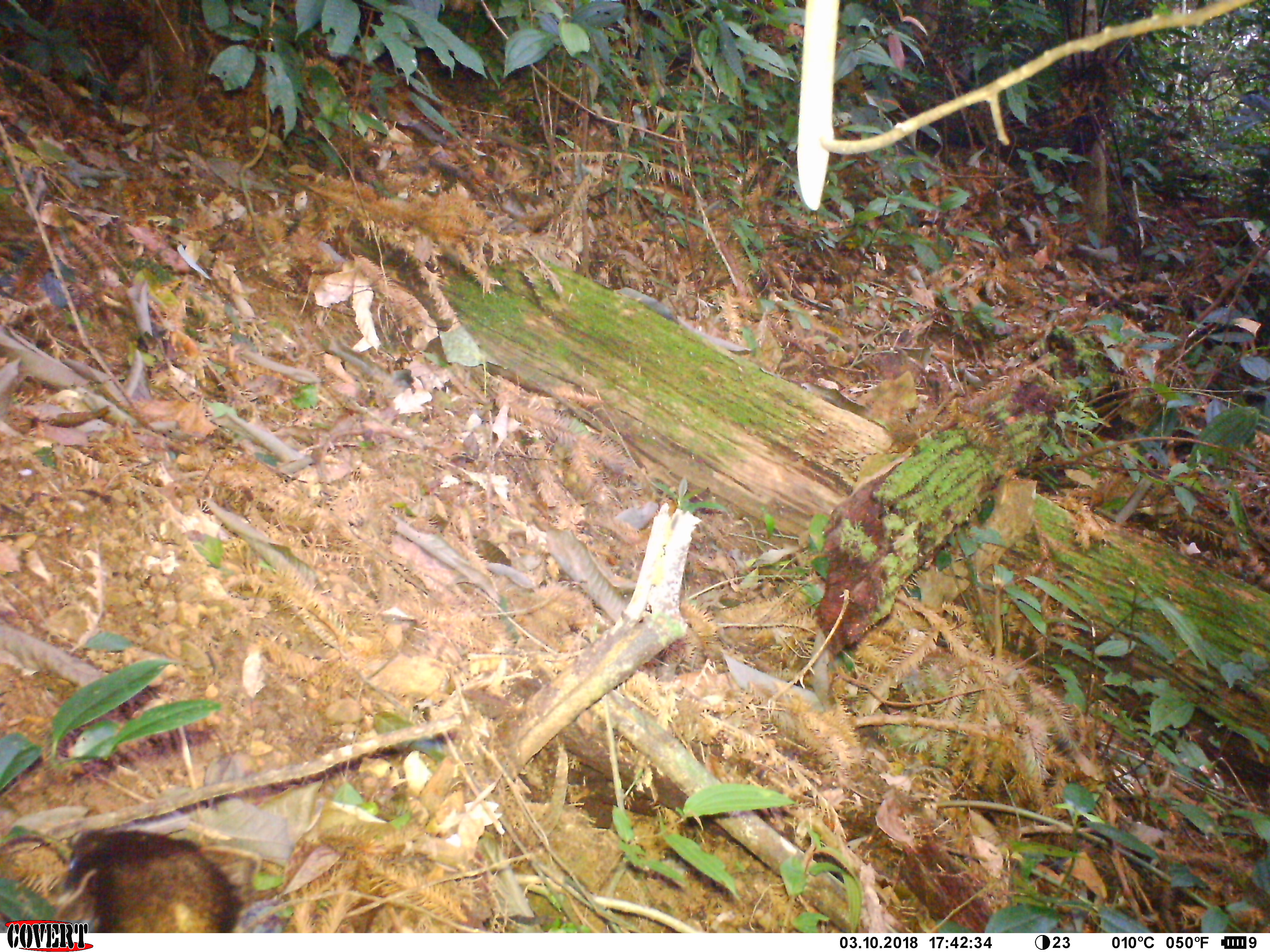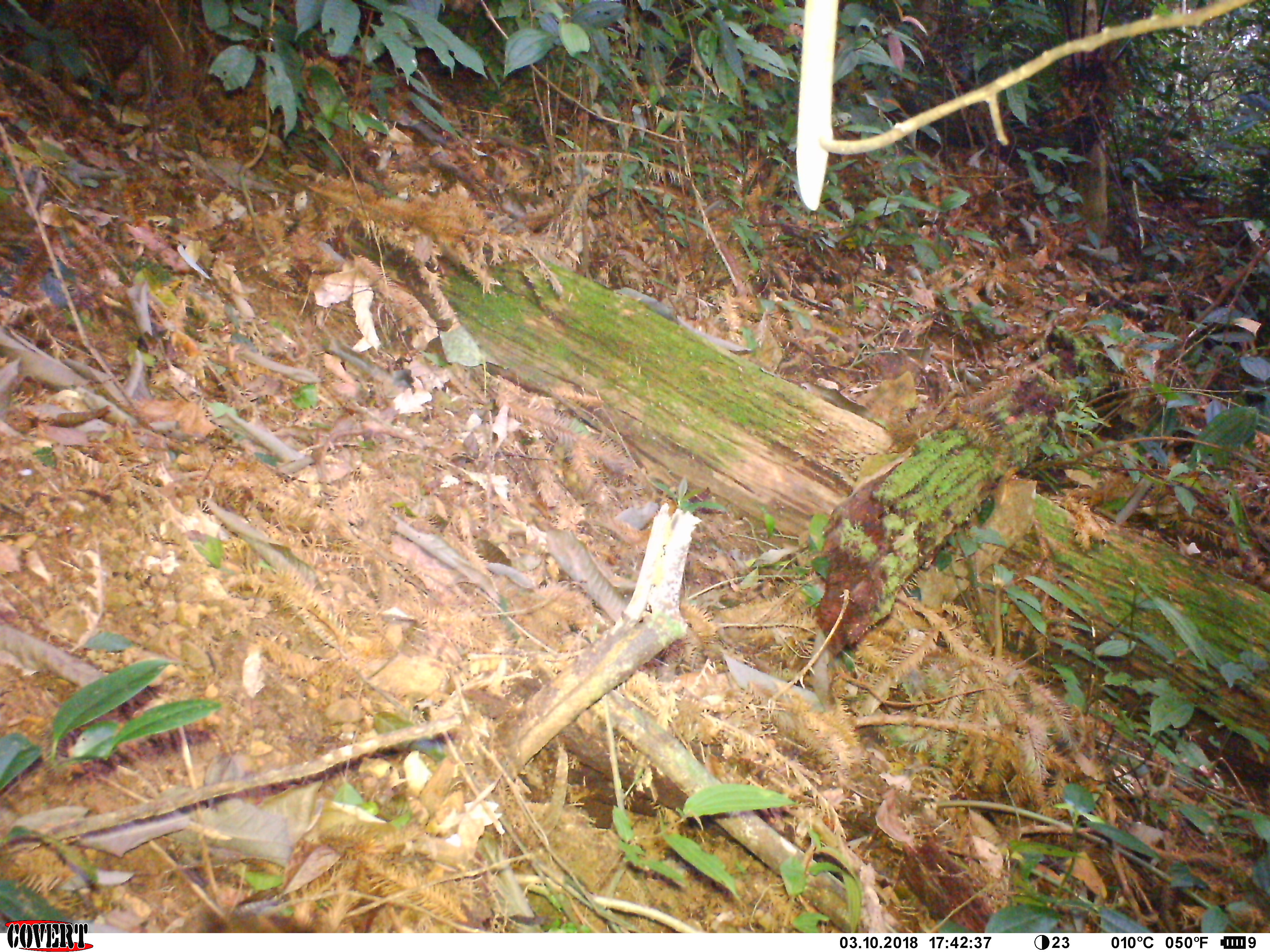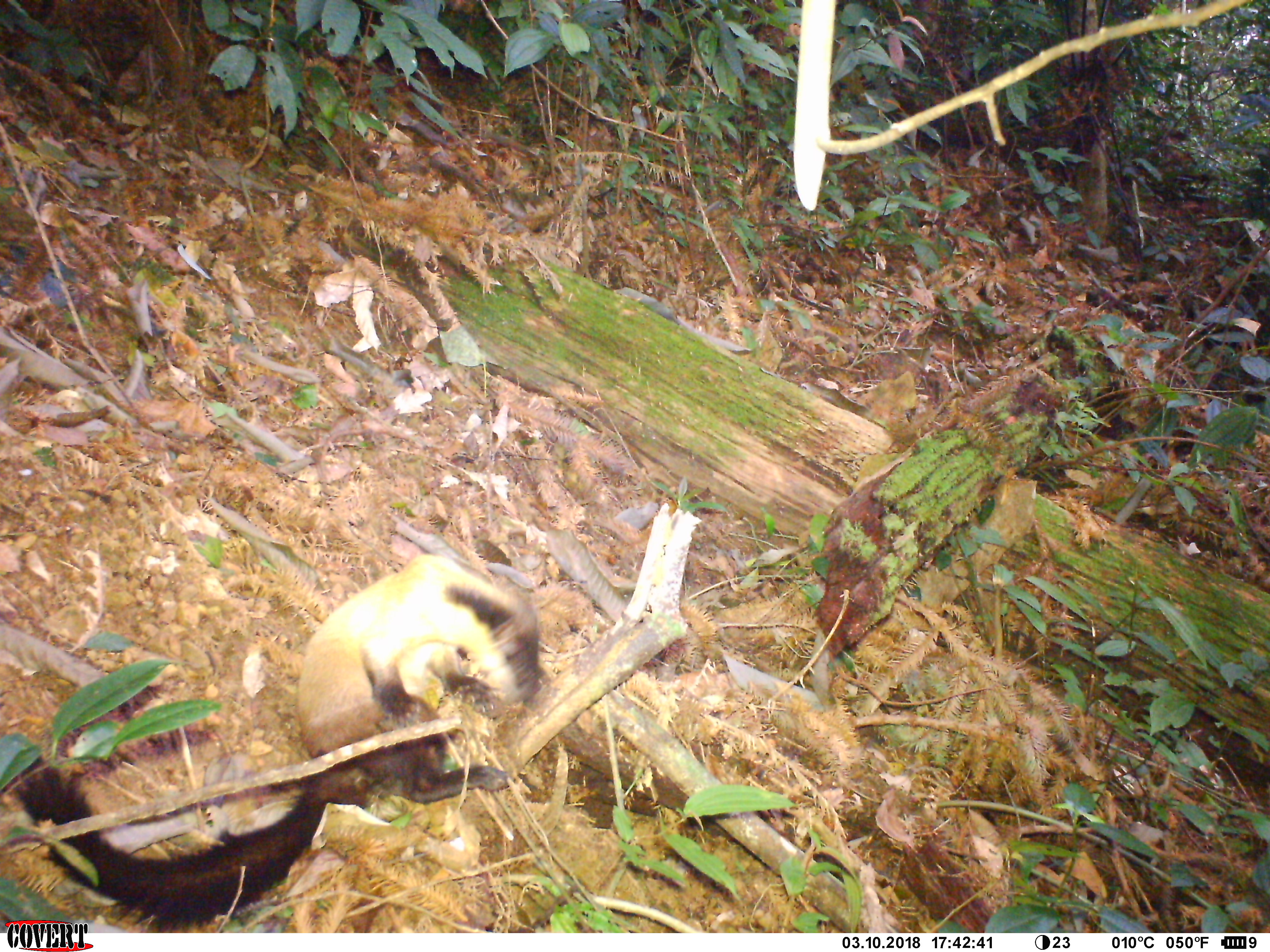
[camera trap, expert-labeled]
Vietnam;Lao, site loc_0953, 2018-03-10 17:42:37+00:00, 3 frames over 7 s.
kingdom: Animalia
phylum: Chordata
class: Mammalia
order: Carnivora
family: Mustelidae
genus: Martes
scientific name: Martes flavigula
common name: yellow-throated marten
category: yellow throated marten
Yellow throated marten (yellow-throated marten) (Martes flavigula). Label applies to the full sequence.